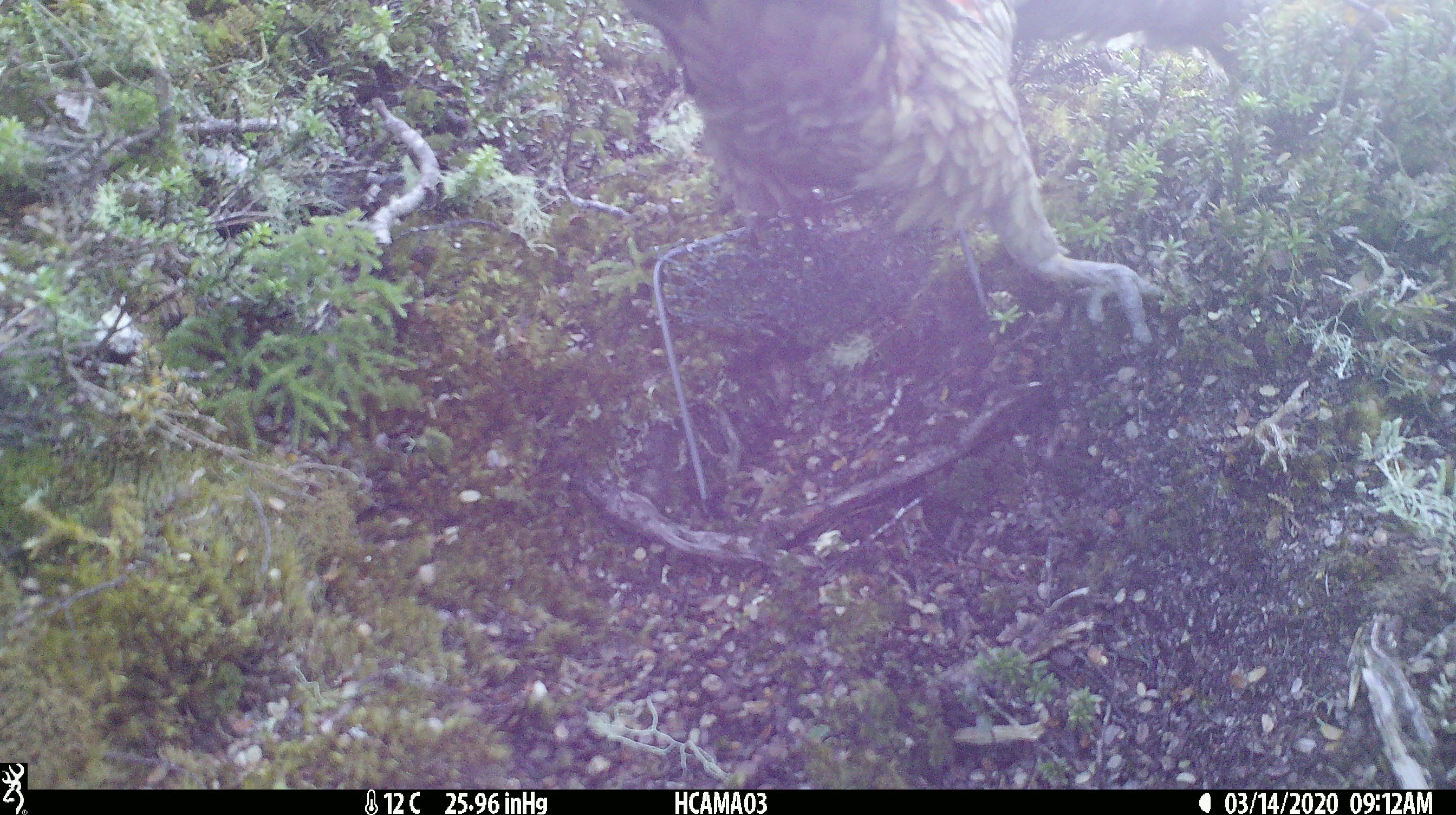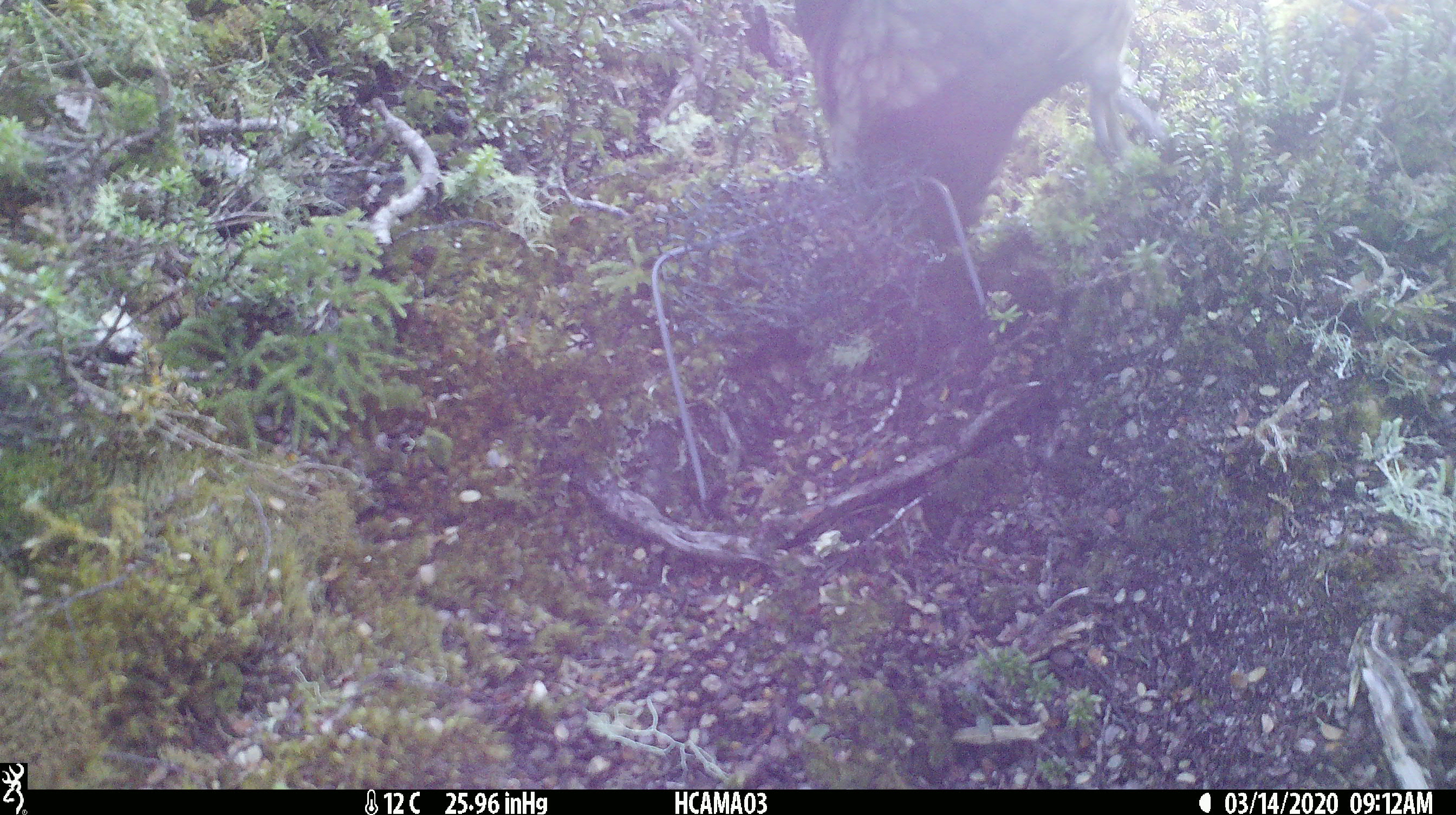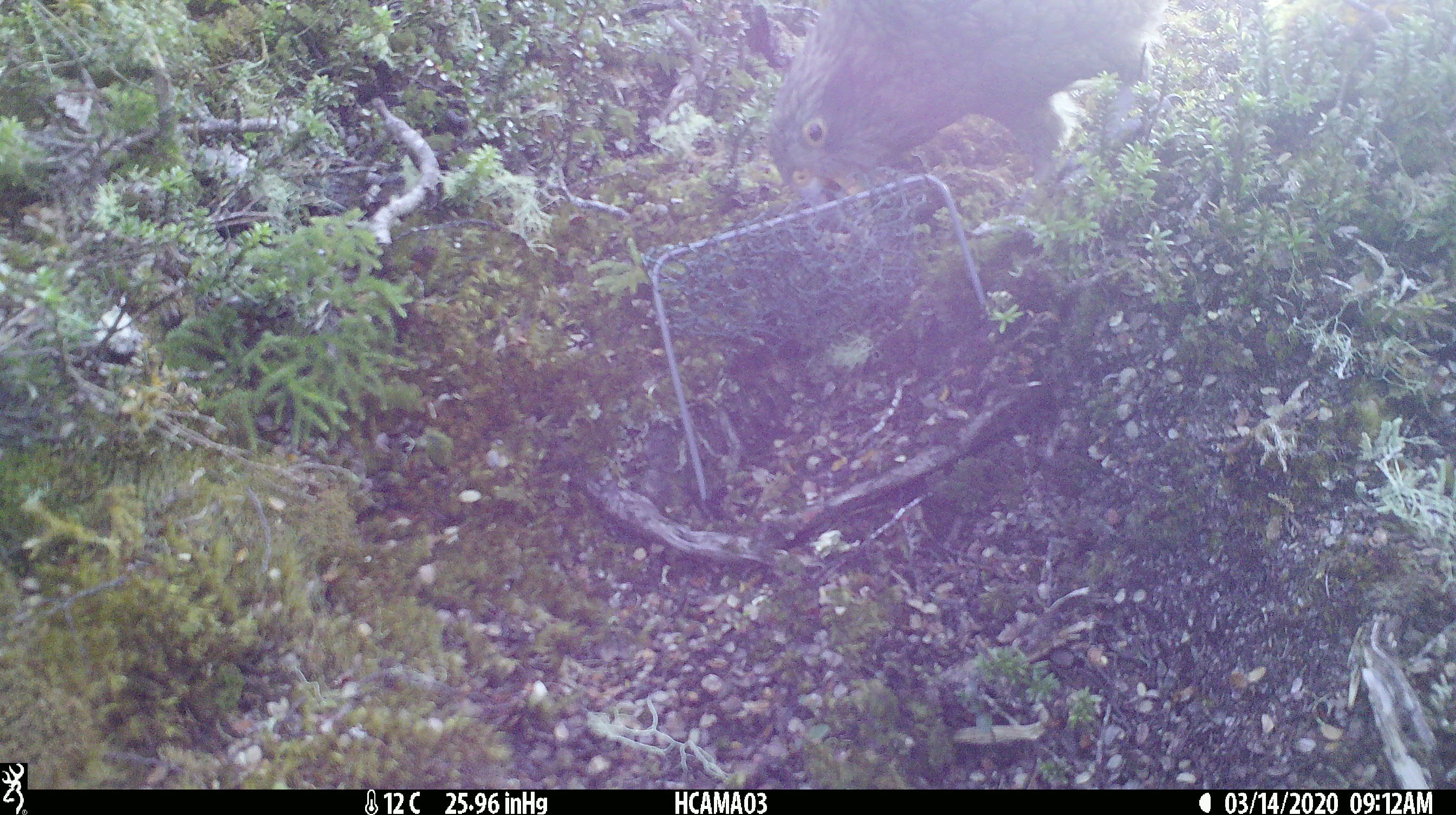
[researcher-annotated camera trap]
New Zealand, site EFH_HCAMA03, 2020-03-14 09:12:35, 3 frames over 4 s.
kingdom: Animalia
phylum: Chordata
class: Aves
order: Psittaciformes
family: Strigopidae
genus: Nestor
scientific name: Nestor notabilis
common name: kea